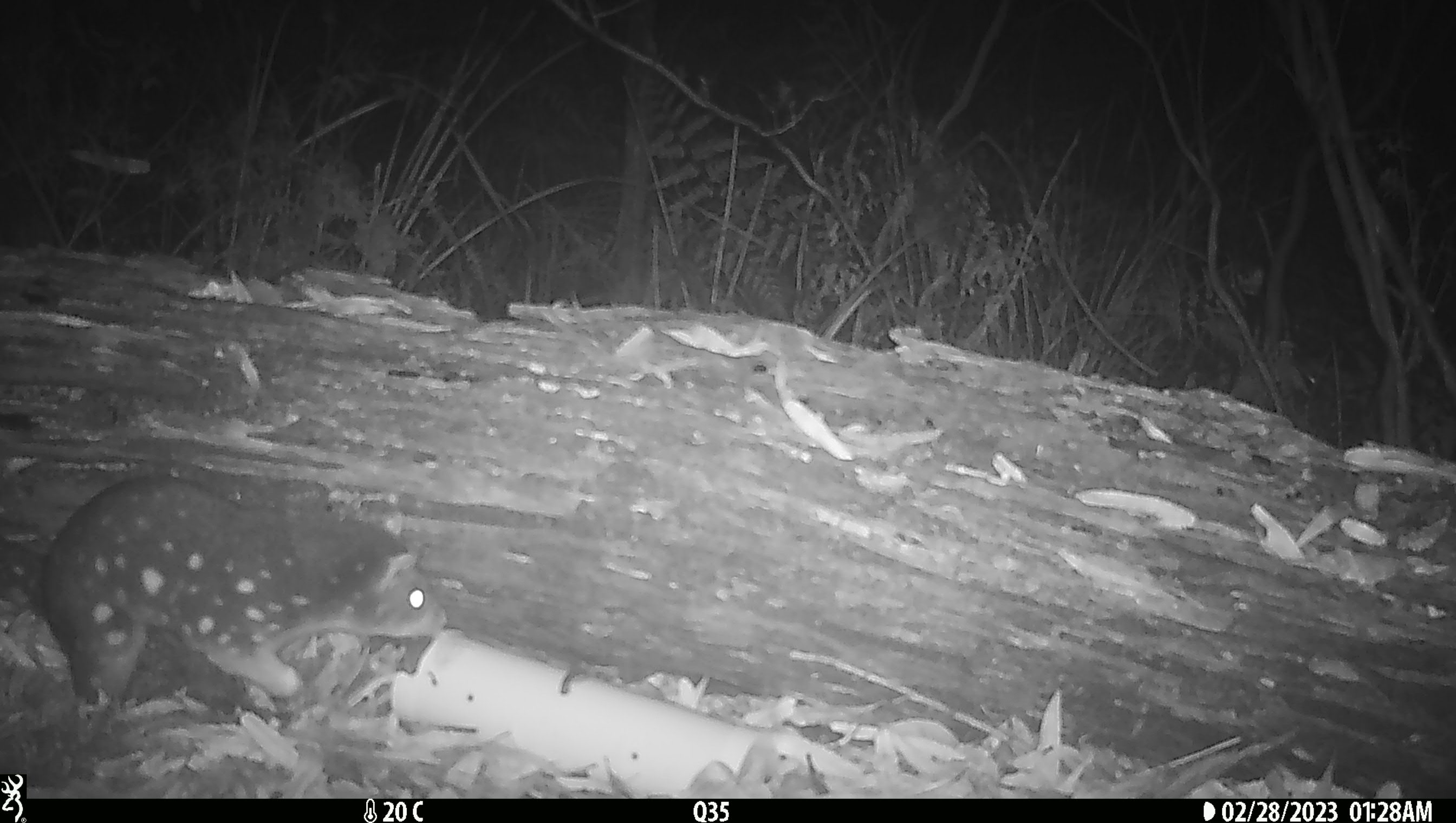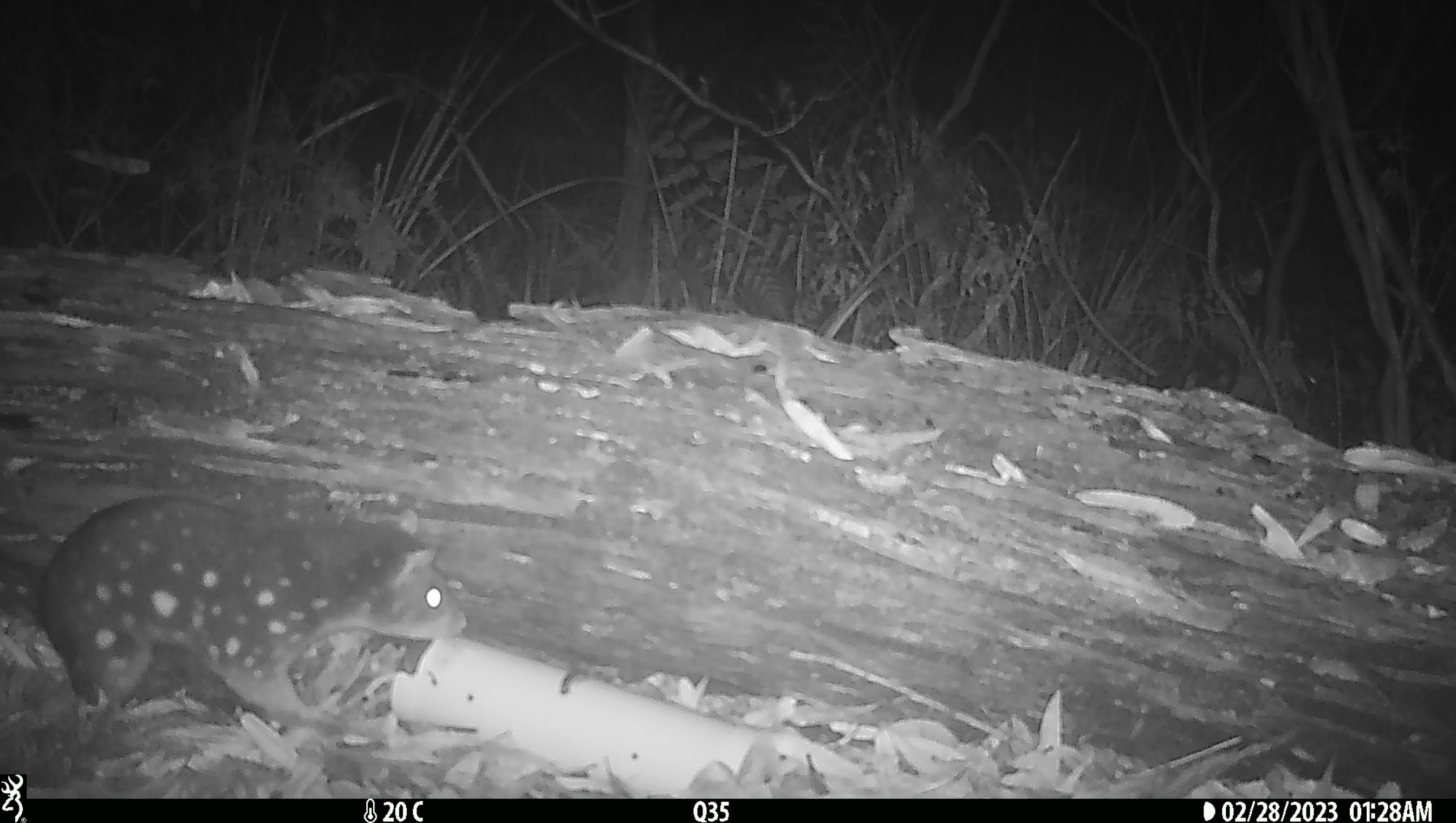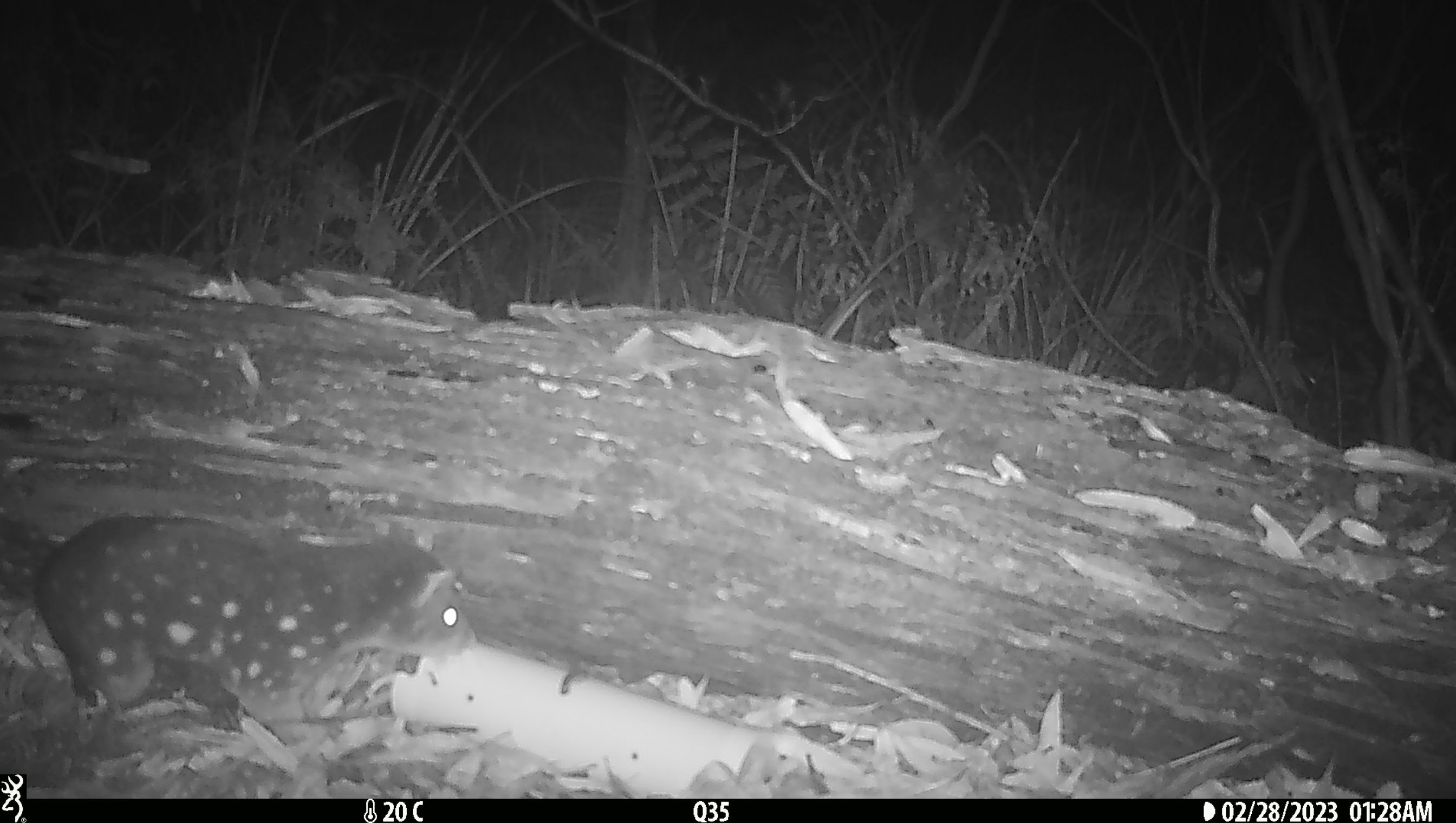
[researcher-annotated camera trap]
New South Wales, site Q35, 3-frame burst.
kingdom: Animalia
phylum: Chordata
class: Mammalia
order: Dasyuromorphia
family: Dasyuridae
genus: Dasyurus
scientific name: Dasyurus maculatus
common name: spotted-tailed quoll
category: quoll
Quoll (spotted-tailed quoll) (Dasyurus maculatus).